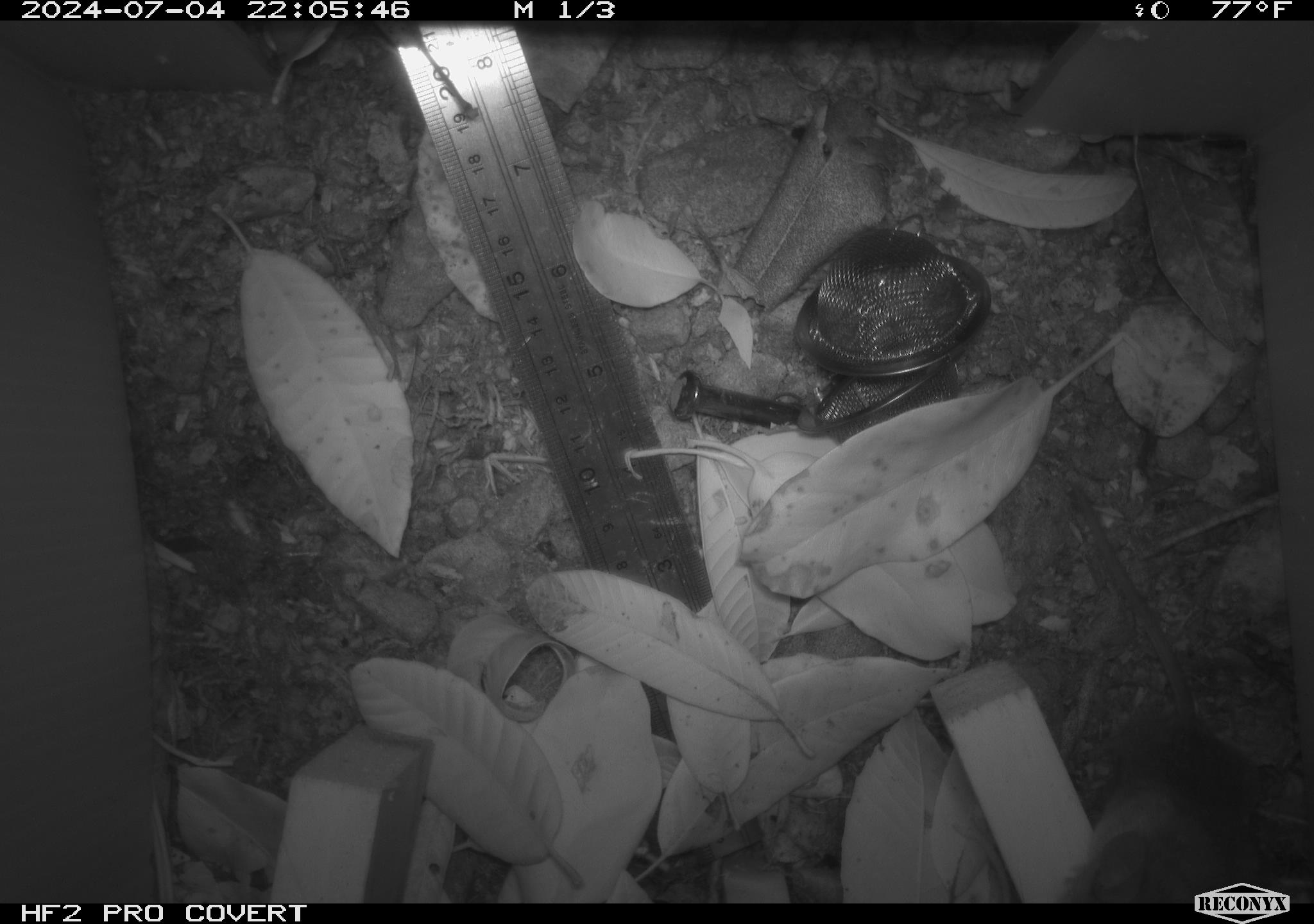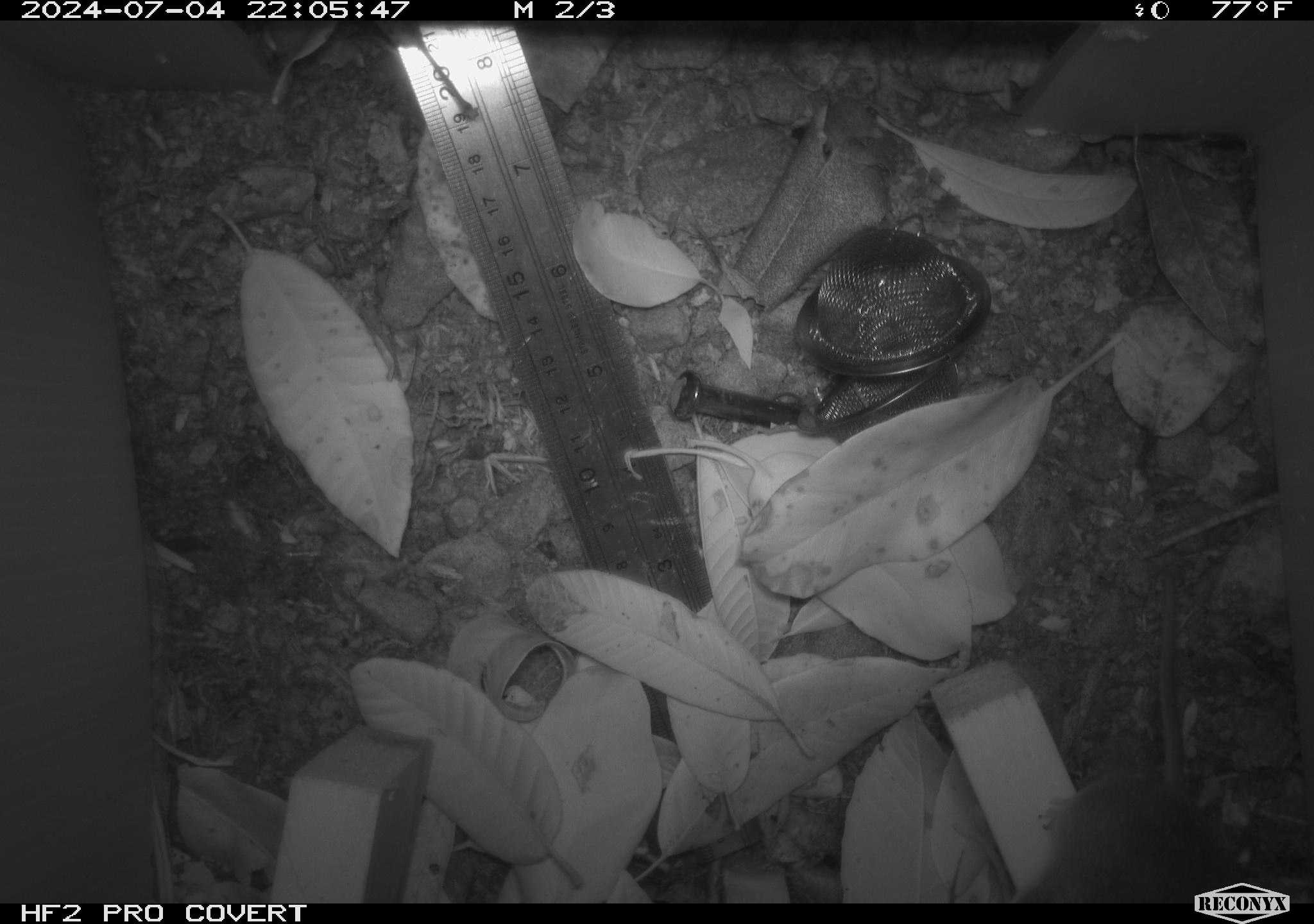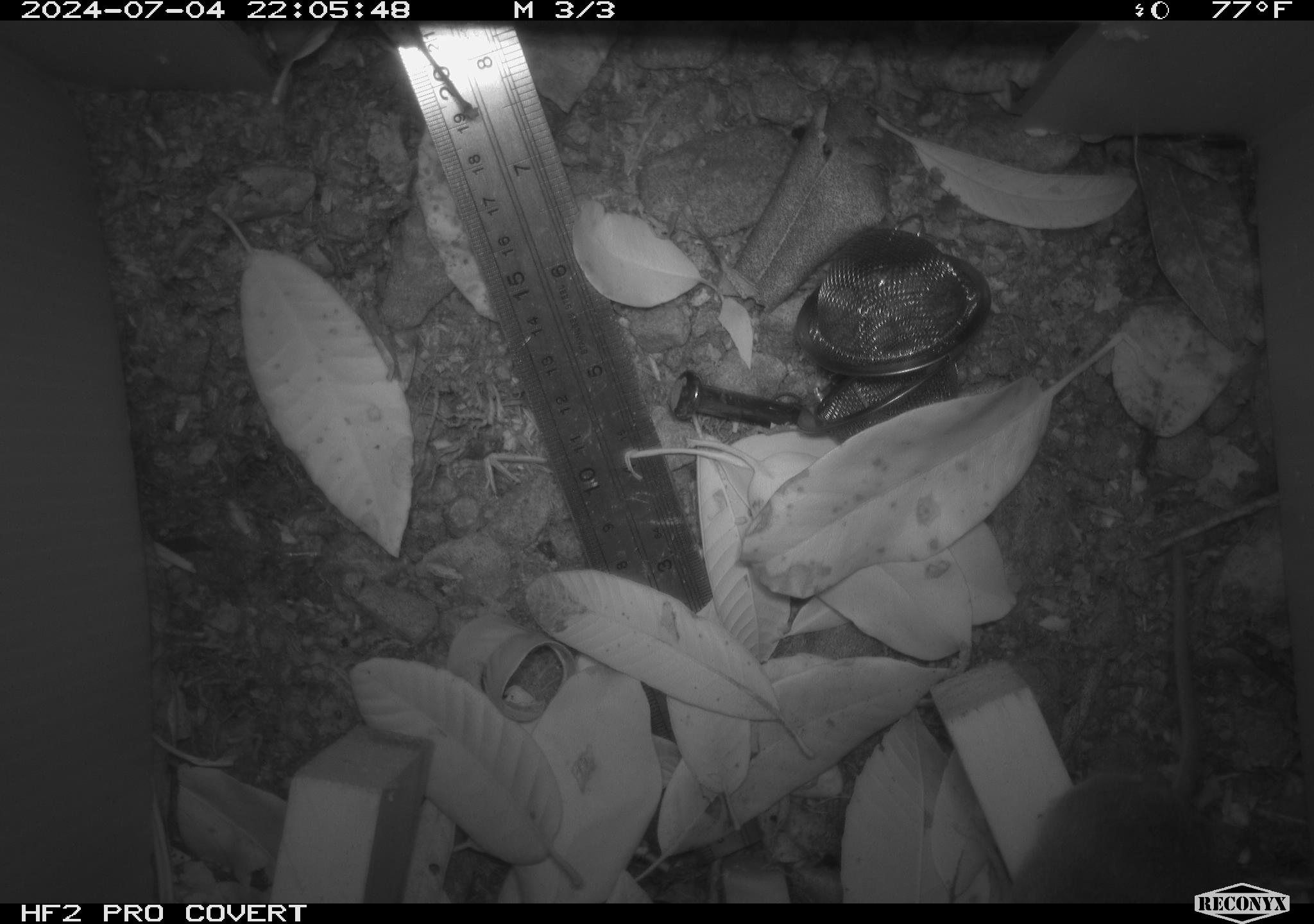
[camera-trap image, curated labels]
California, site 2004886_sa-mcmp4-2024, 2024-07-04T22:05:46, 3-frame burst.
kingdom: Animalia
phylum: Chordata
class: Mammalia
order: Rodentia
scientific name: Rodentia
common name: mouse species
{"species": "mouse species (Rodentia)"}